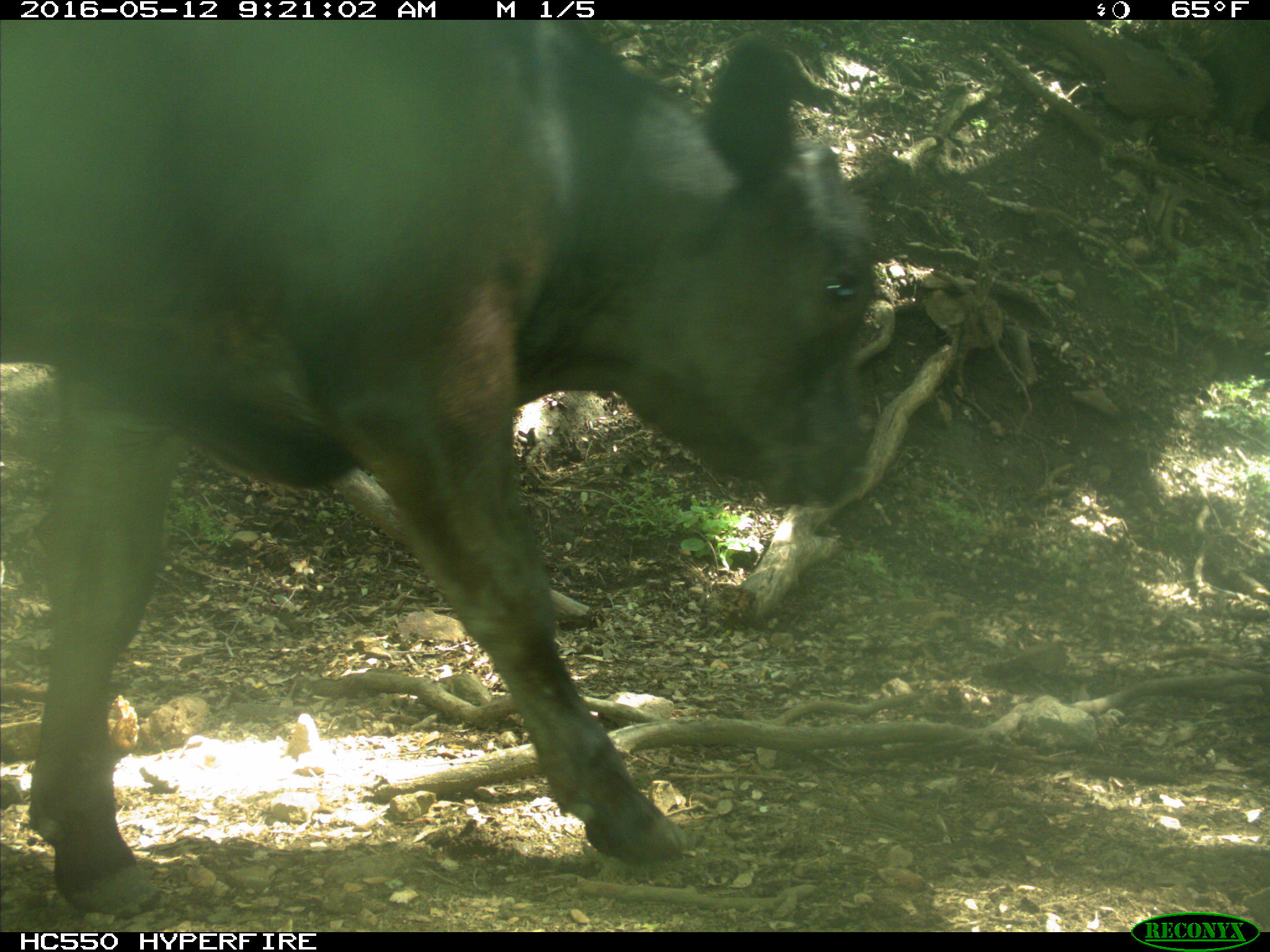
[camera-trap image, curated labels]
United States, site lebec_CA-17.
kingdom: Animalia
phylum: Chordata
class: Mammalia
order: Artiodactyla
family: Bovidae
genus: Bos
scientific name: Bos taurus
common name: domestic cow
Bos taurus (domestic cow).